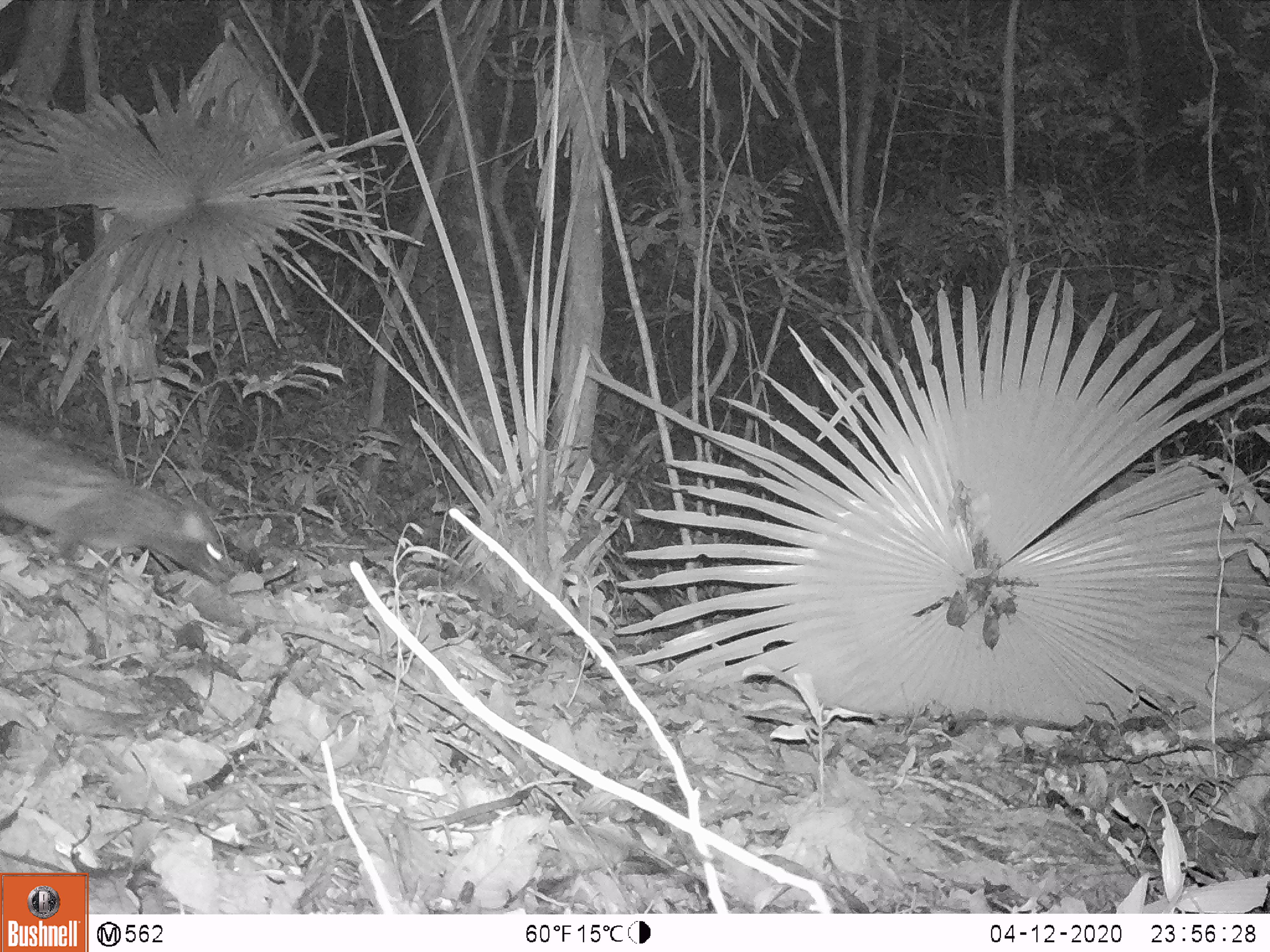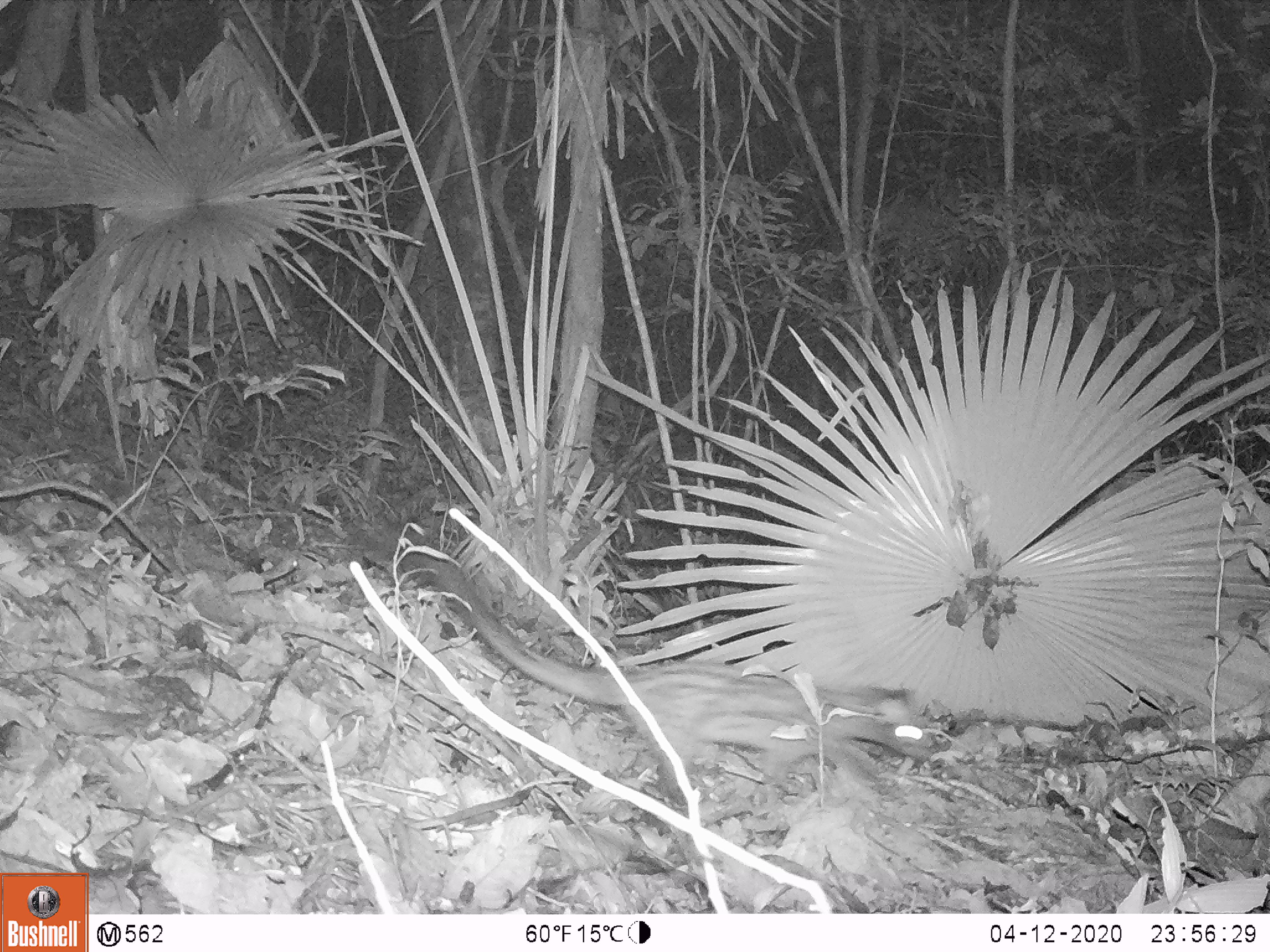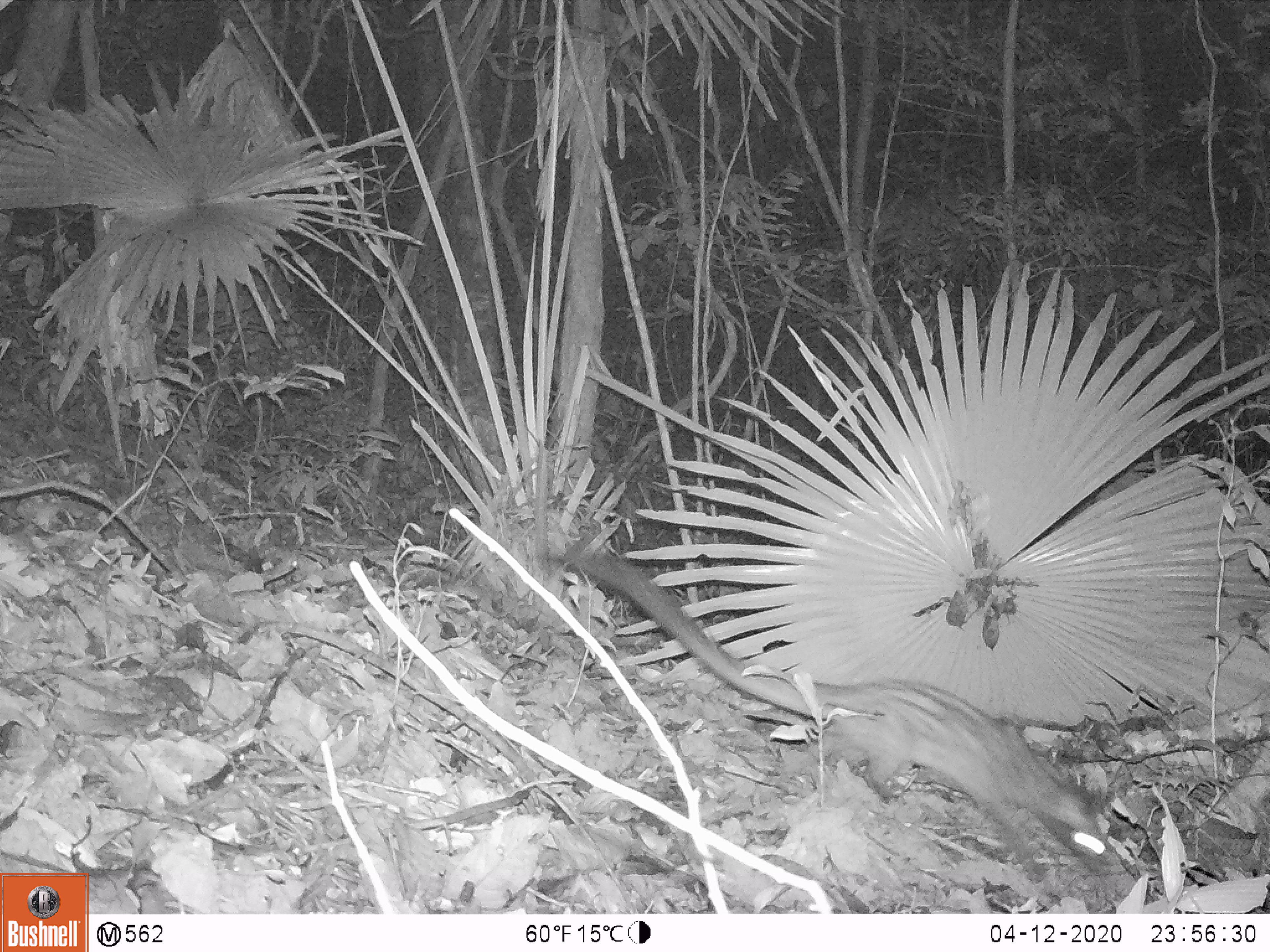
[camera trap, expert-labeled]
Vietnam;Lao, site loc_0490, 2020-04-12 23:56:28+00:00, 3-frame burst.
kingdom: Animalia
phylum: Chordata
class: Mammalia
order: Carnivora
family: Viverridae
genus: Paradoxurus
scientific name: Paradoxurus hermaphroditus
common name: common palm civet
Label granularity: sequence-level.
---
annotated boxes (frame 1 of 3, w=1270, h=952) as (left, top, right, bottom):
common palm civet: (0, 421, 236, 585)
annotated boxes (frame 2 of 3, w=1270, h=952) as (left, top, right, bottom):
common palm civet: (387, 529, 935, 805)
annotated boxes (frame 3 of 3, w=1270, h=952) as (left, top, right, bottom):
common palm civet: (552, 549, 1114, 880)